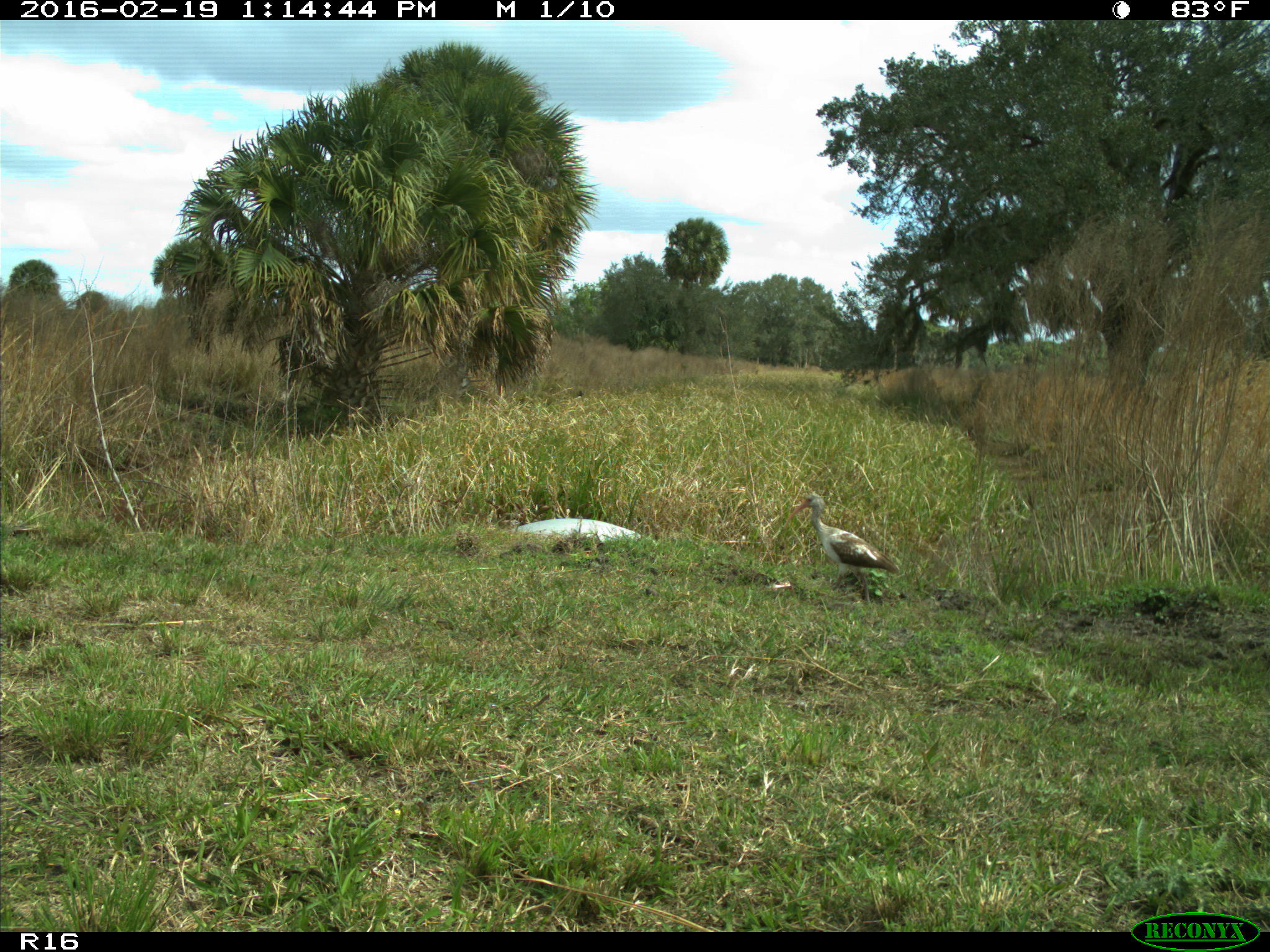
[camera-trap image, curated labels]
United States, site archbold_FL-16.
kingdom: Animalia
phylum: Chordata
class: Aves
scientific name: Aves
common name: birds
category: unidentified bird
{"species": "unidentified bird (birds) (Aves)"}